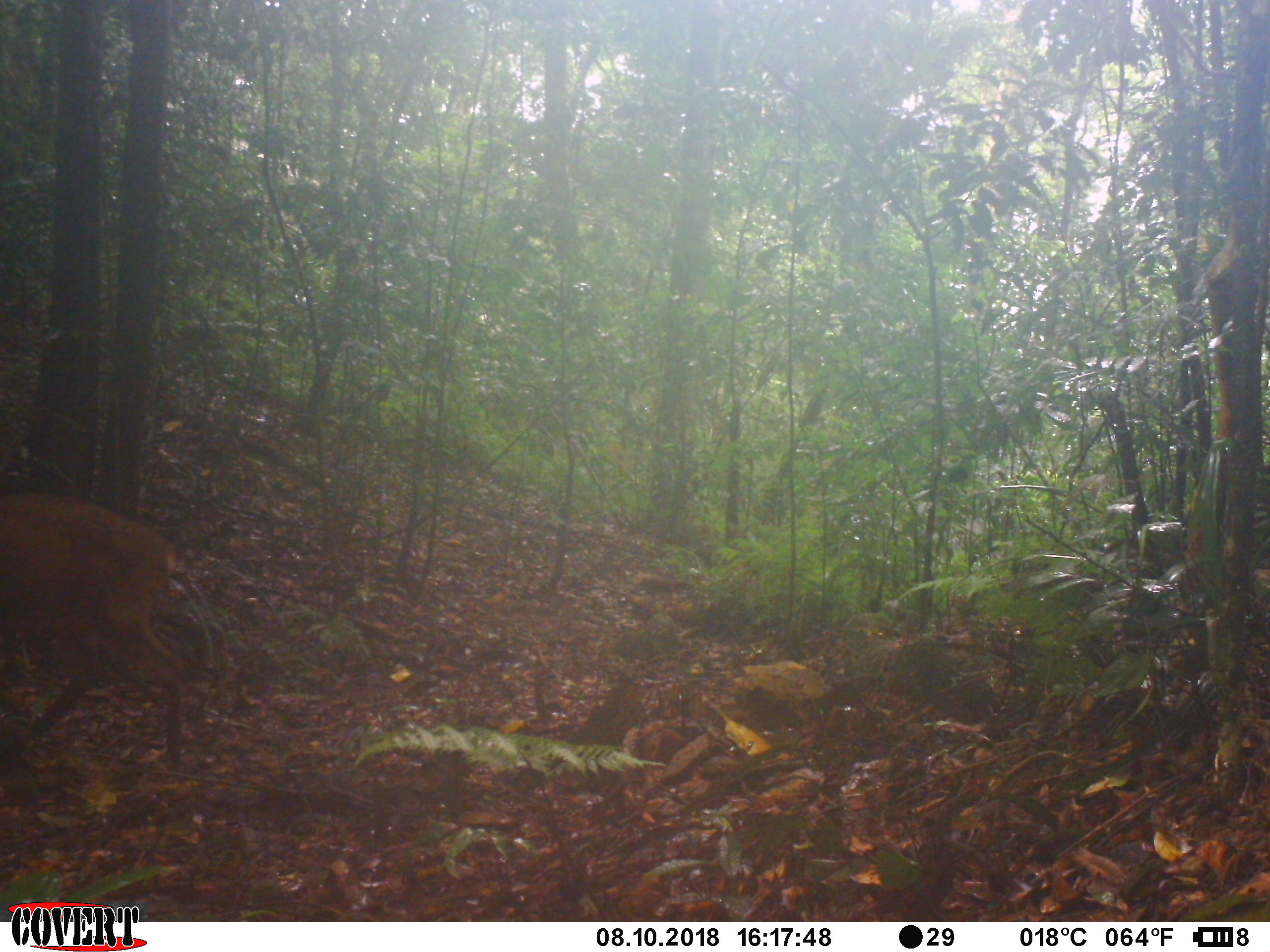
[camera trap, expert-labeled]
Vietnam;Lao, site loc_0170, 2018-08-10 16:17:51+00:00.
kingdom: Animalia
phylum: Chordata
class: Mammalia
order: Artiodactyla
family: Cervidae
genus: Muntiacus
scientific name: Muntiacus vuquangensis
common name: large-antlered muntjac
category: large antlered muntjac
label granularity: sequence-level